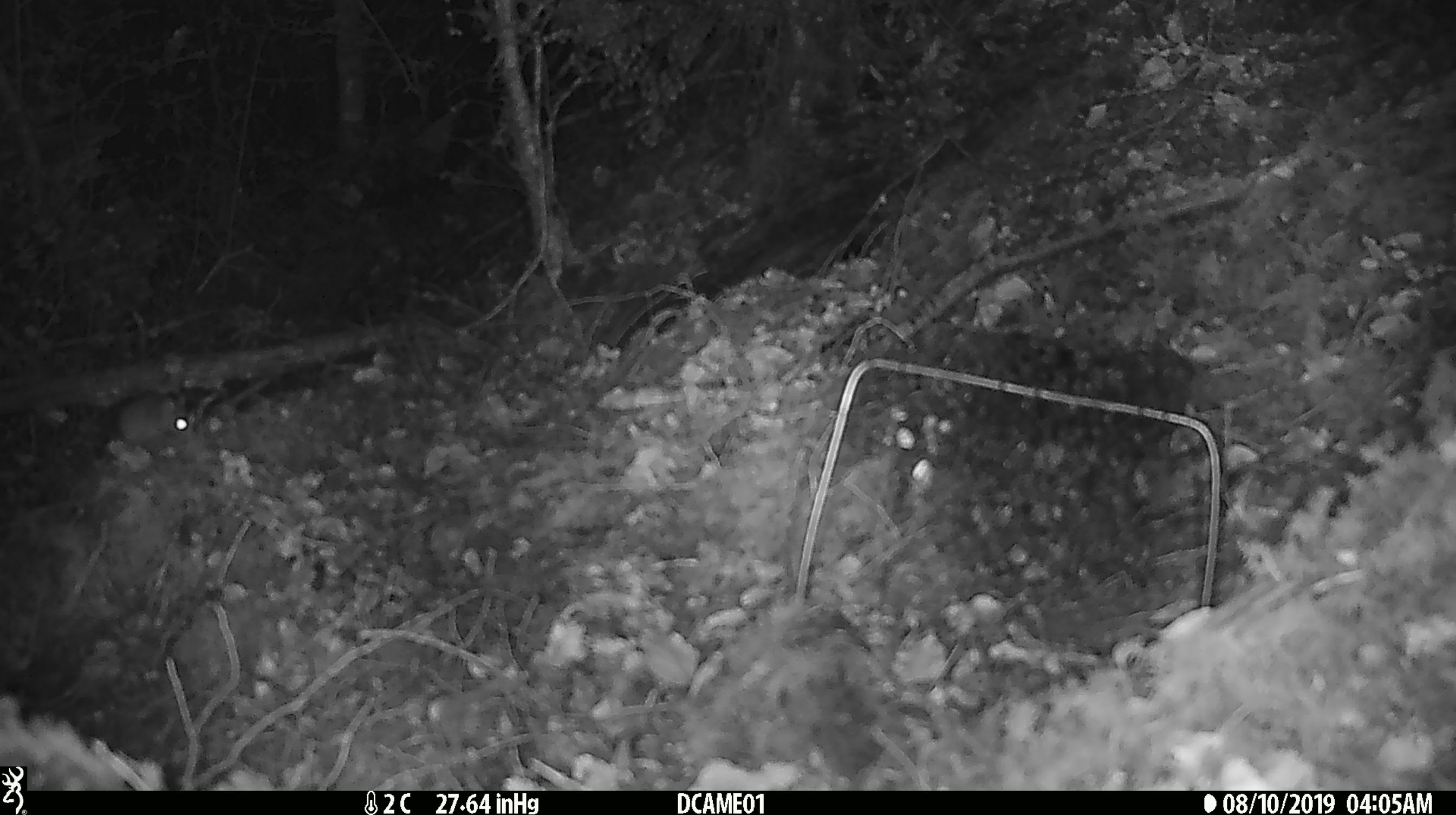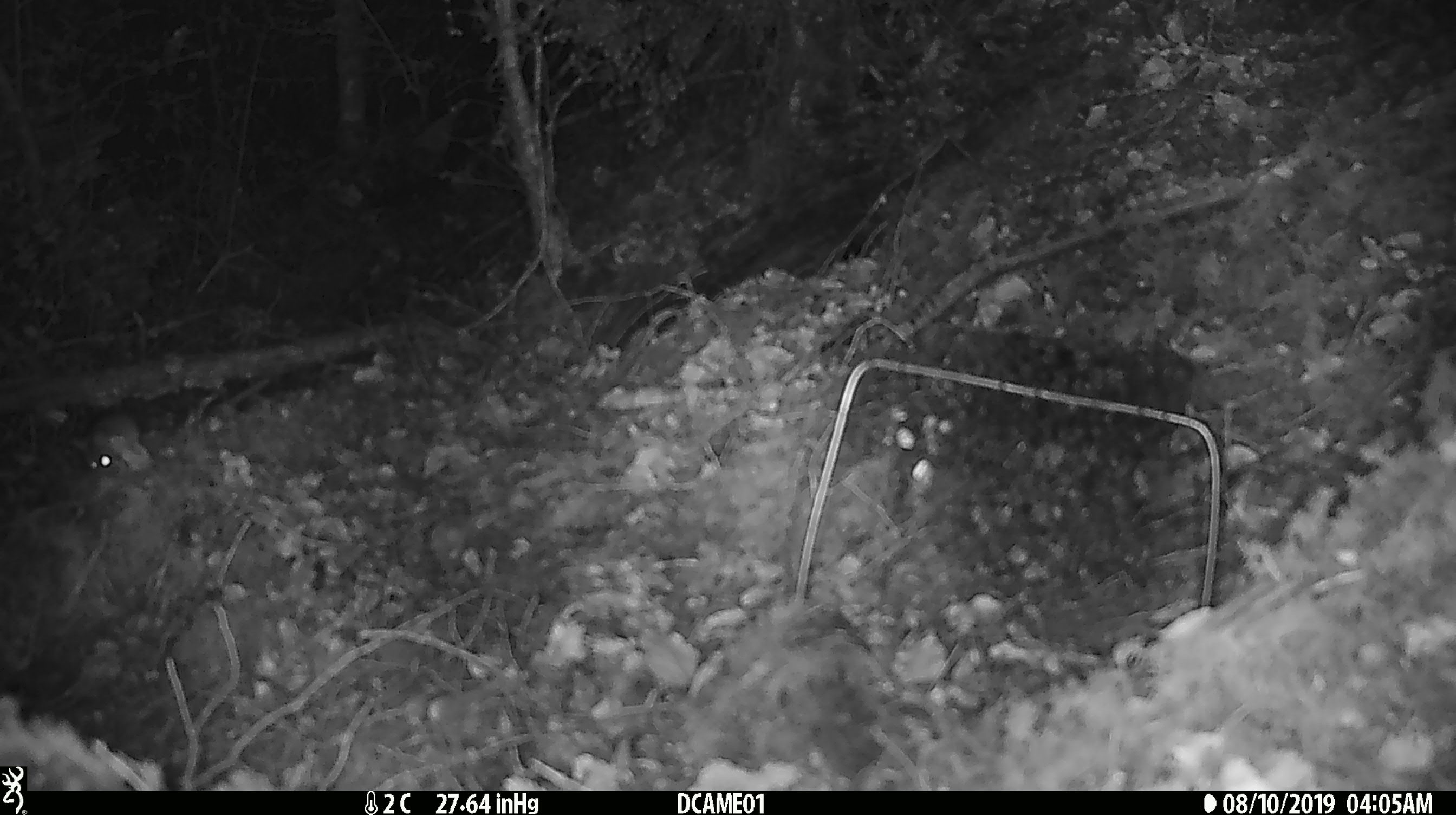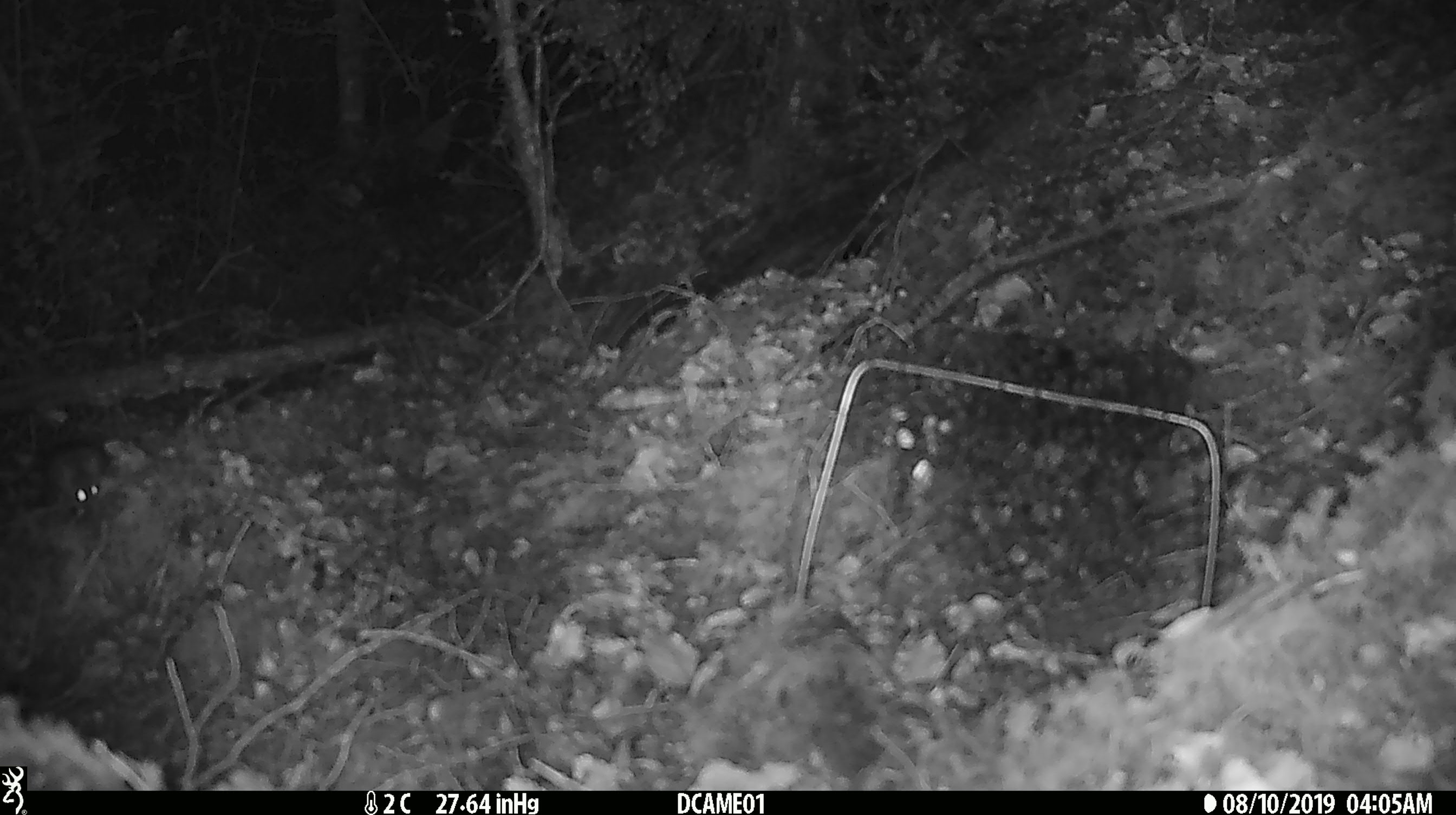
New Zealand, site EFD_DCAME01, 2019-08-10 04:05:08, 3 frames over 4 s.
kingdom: Animalia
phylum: Chordata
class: Mammalia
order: Rodentia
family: Muridae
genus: Mus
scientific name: Mus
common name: mouse